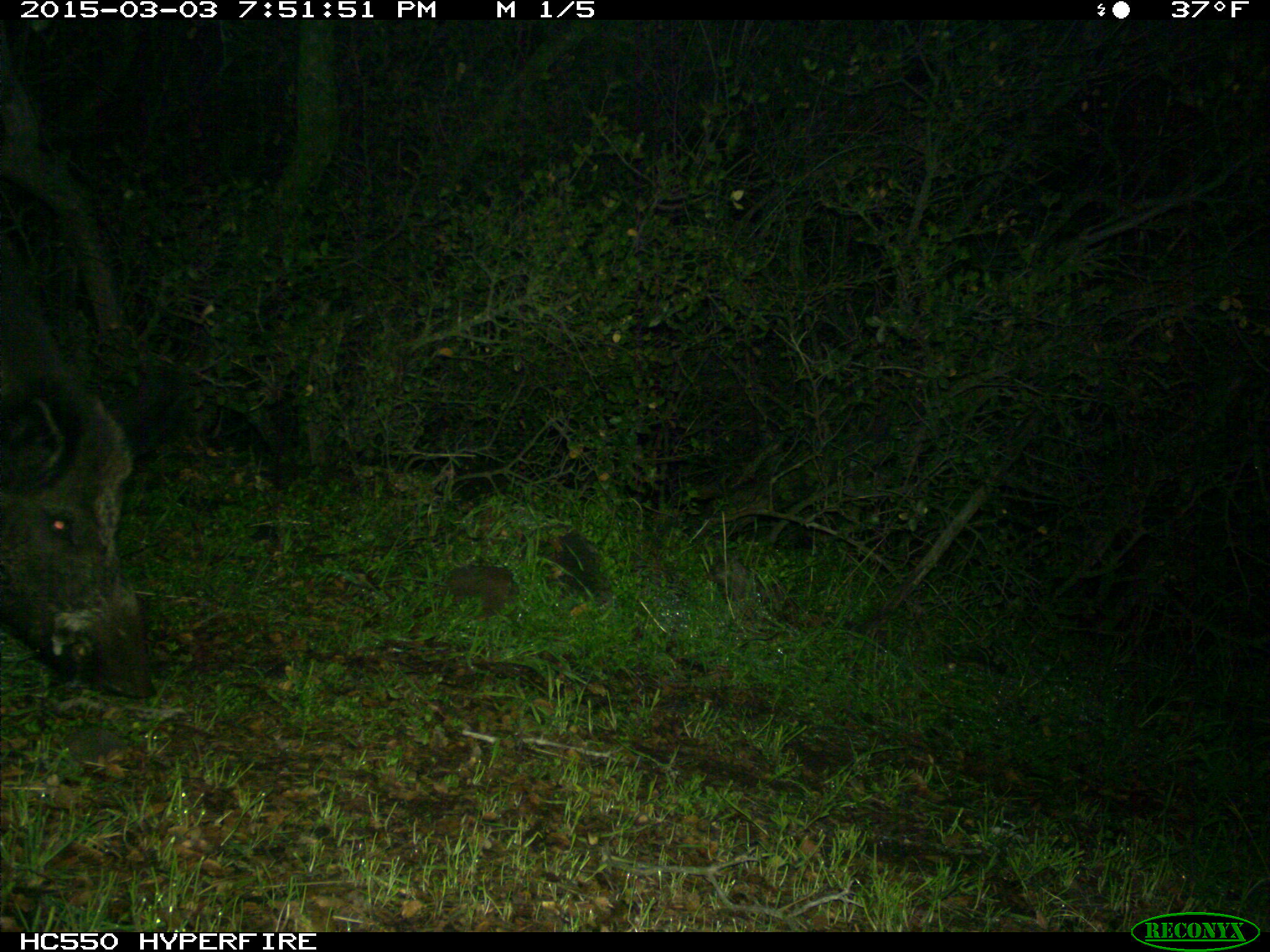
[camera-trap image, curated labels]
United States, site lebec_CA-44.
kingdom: Animalia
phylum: Chordata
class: Mammalia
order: Artiodactyla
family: Suidae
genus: Sus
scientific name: Sus scrofa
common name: wild boar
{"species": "Sus scrofa (wild boar)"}